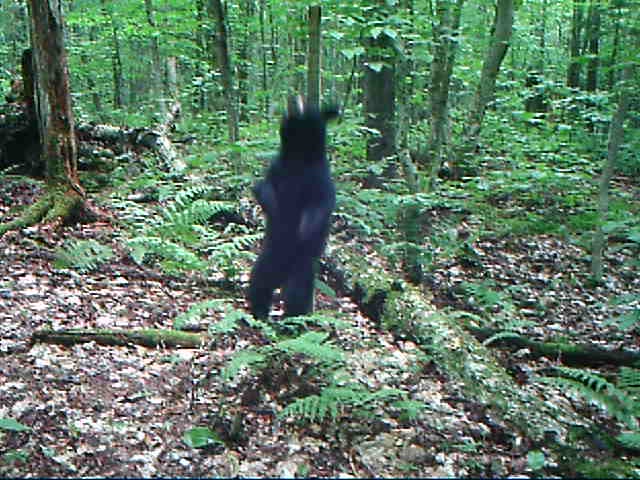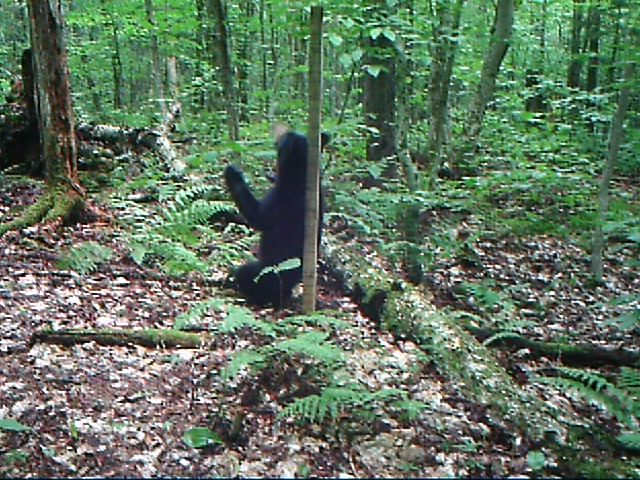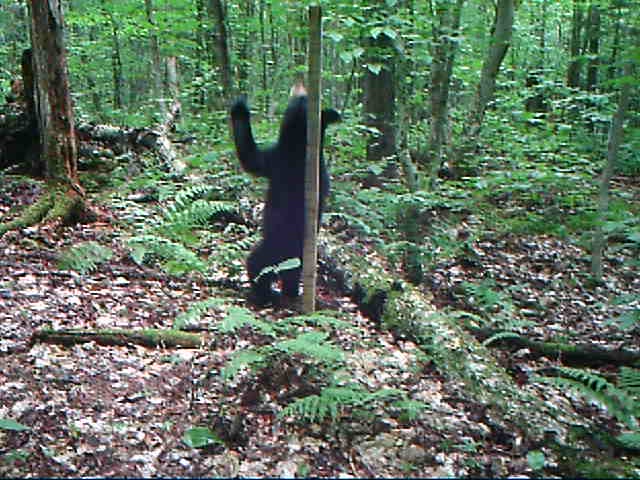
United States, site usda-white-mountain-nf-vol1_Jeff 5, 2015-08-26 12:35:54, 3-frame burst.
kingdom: Animalia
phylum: Chordata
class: Mammalia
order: Carnivora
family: Ursidae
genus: Ursus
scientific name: Ursus americanus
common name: black bear